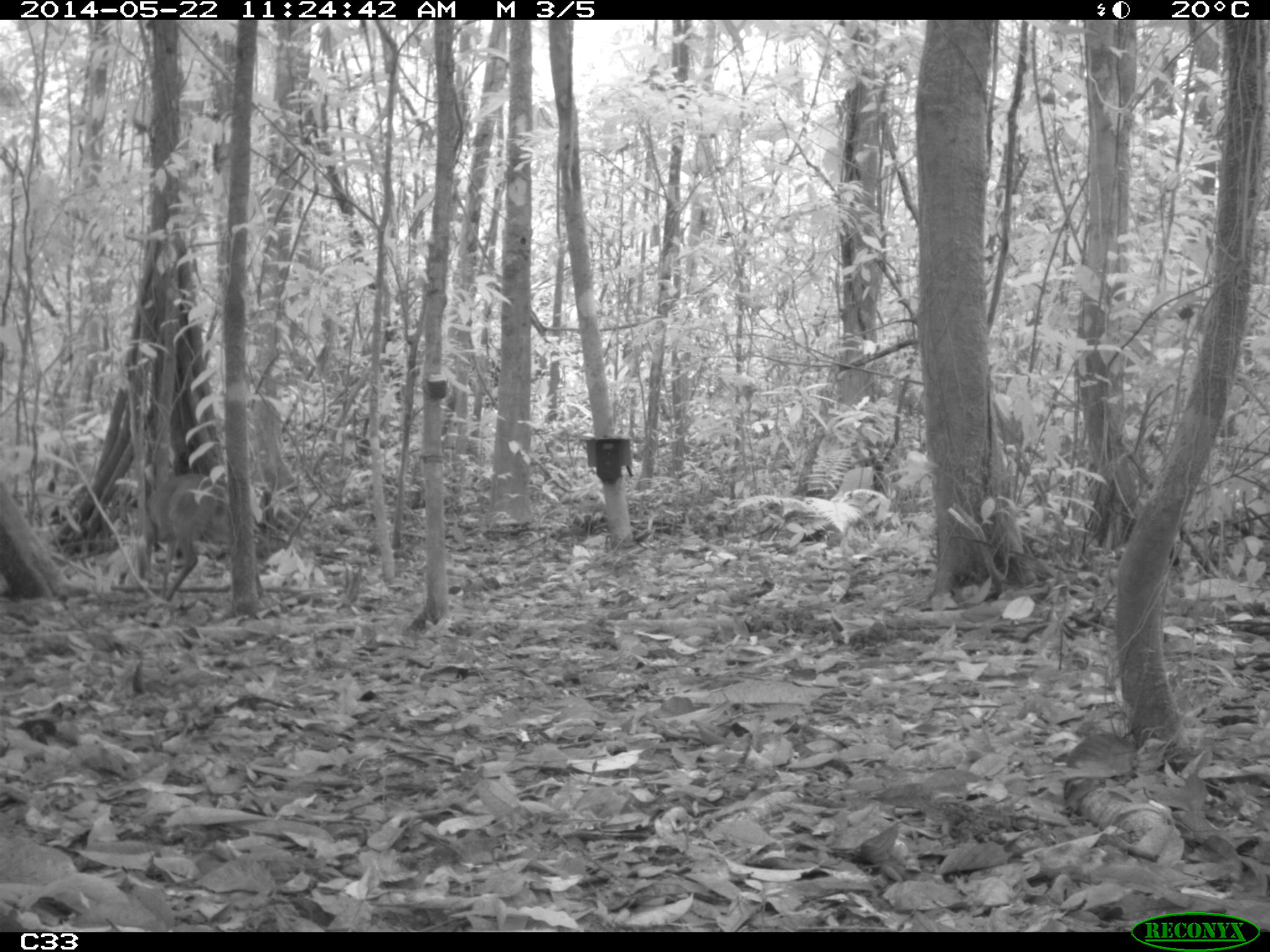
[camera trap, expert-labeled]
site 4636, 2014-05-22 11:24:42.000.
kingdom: Animalia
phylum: Chordata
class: Mammalia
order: Artiodactyla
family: Cervidae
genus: Mazama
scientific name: Mazama gouazoubira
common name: gray brocket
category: mazama gouazaoubira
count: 1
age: juvenile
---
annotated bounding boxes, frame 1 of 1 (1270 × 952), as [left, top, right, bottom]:
mazama gouazaoubira: [136, 471, 263, 601]